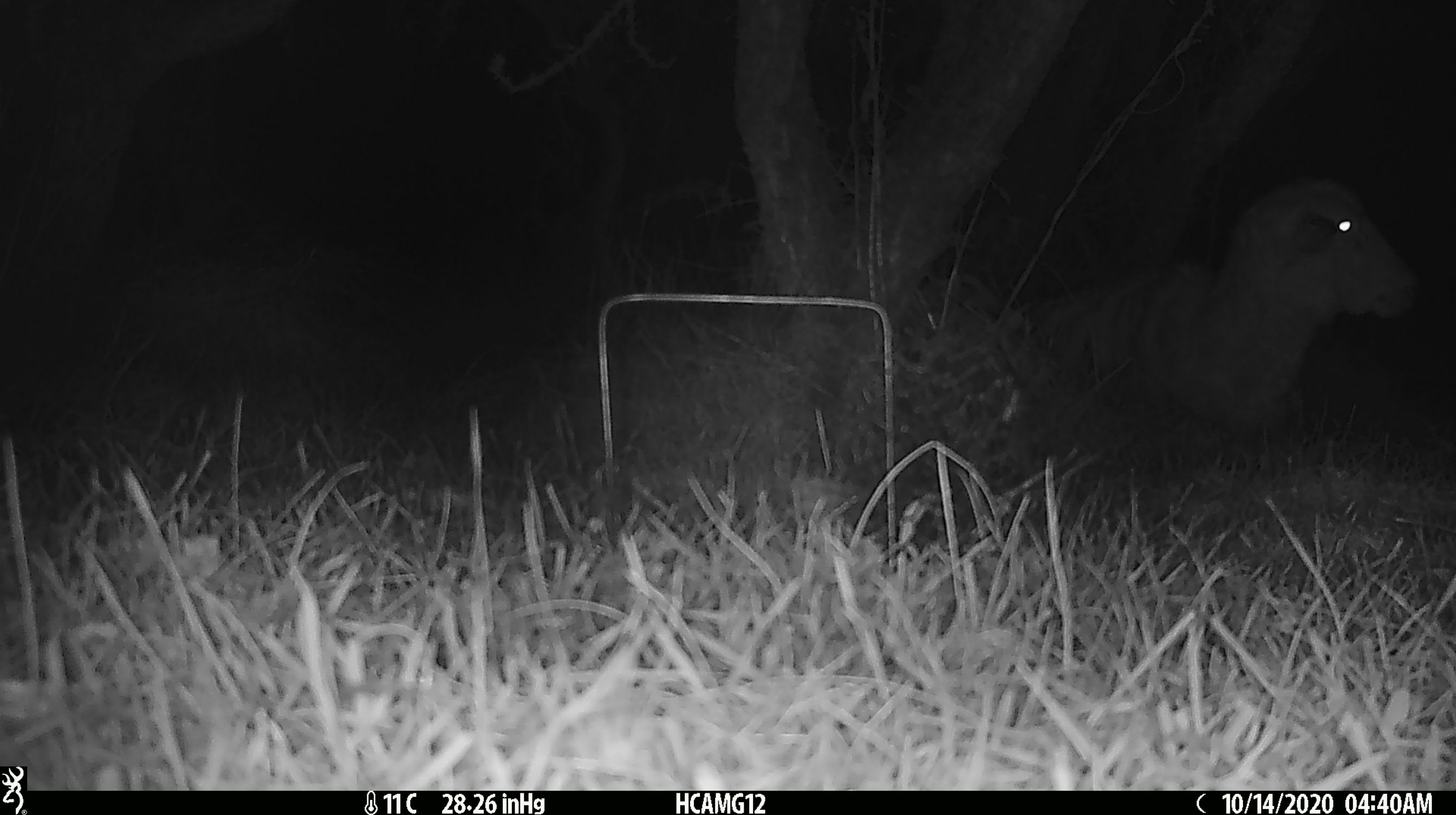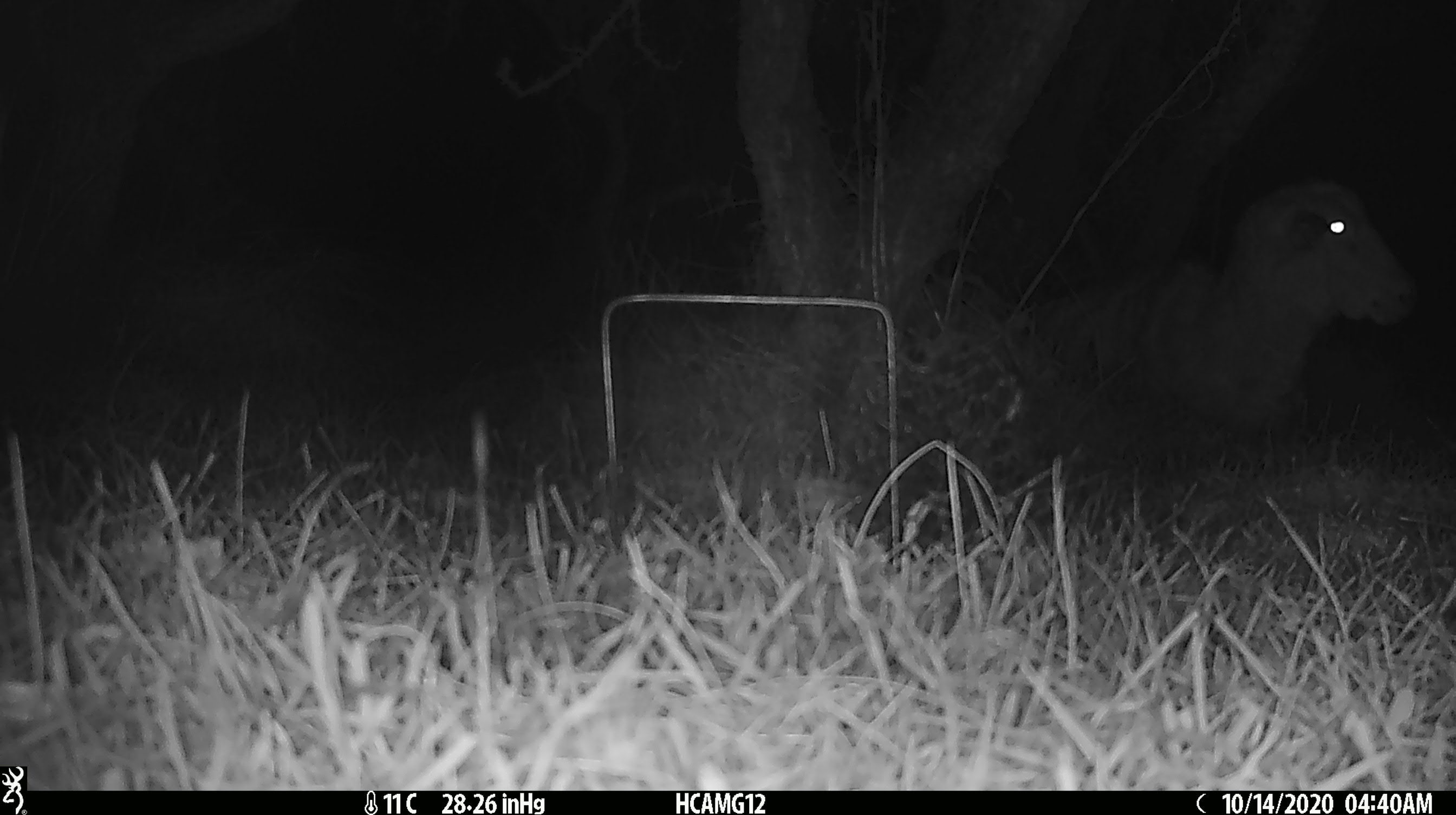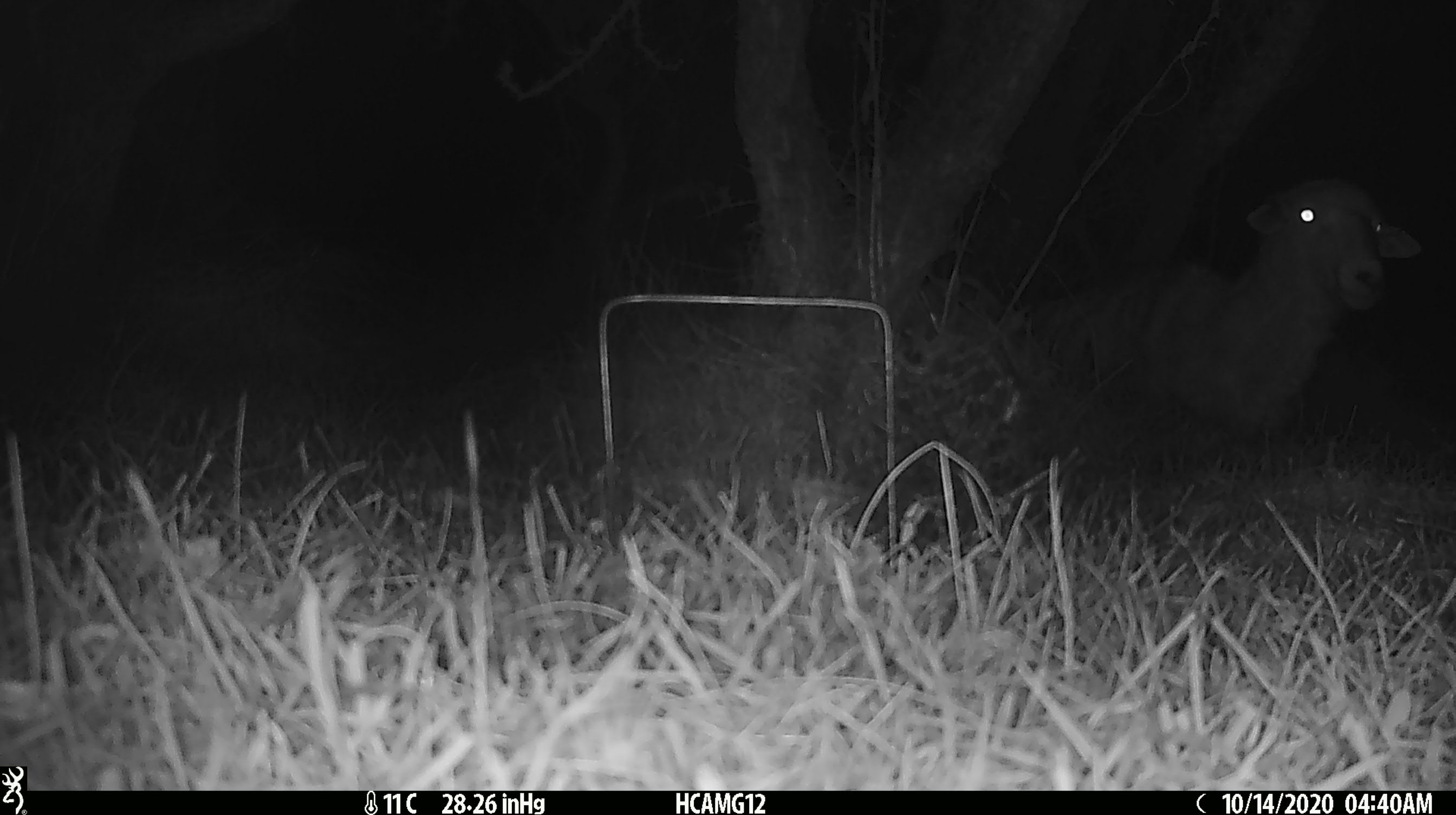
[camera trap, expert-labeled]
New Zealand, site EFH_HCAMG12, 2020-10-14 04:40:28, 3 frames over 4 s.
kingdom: Animalia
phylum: Chordata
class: Mammalia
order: Artiodactyla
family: Bovidae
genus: Ovis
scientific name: Ovis aries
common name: domestic sheep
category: sheep